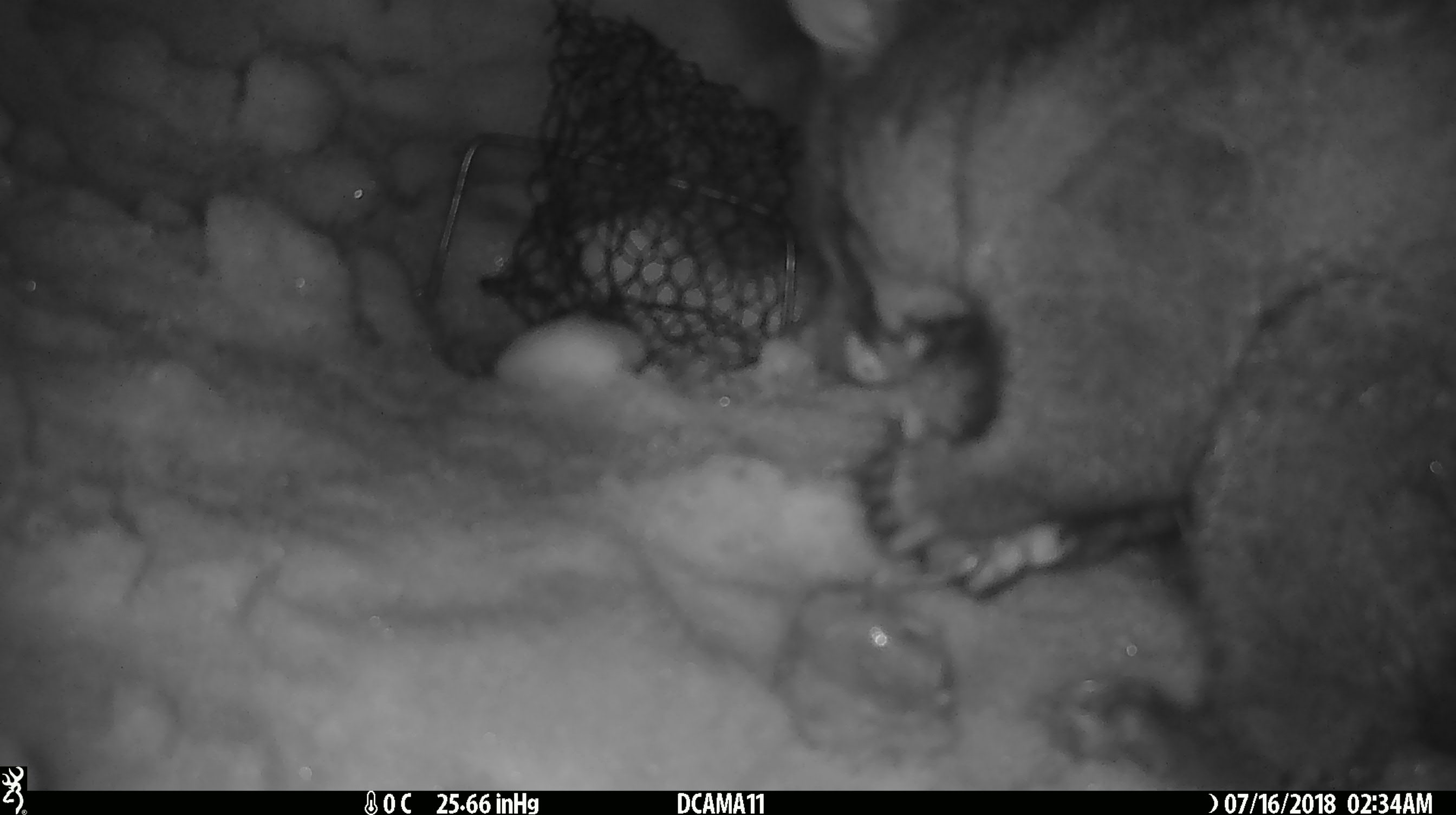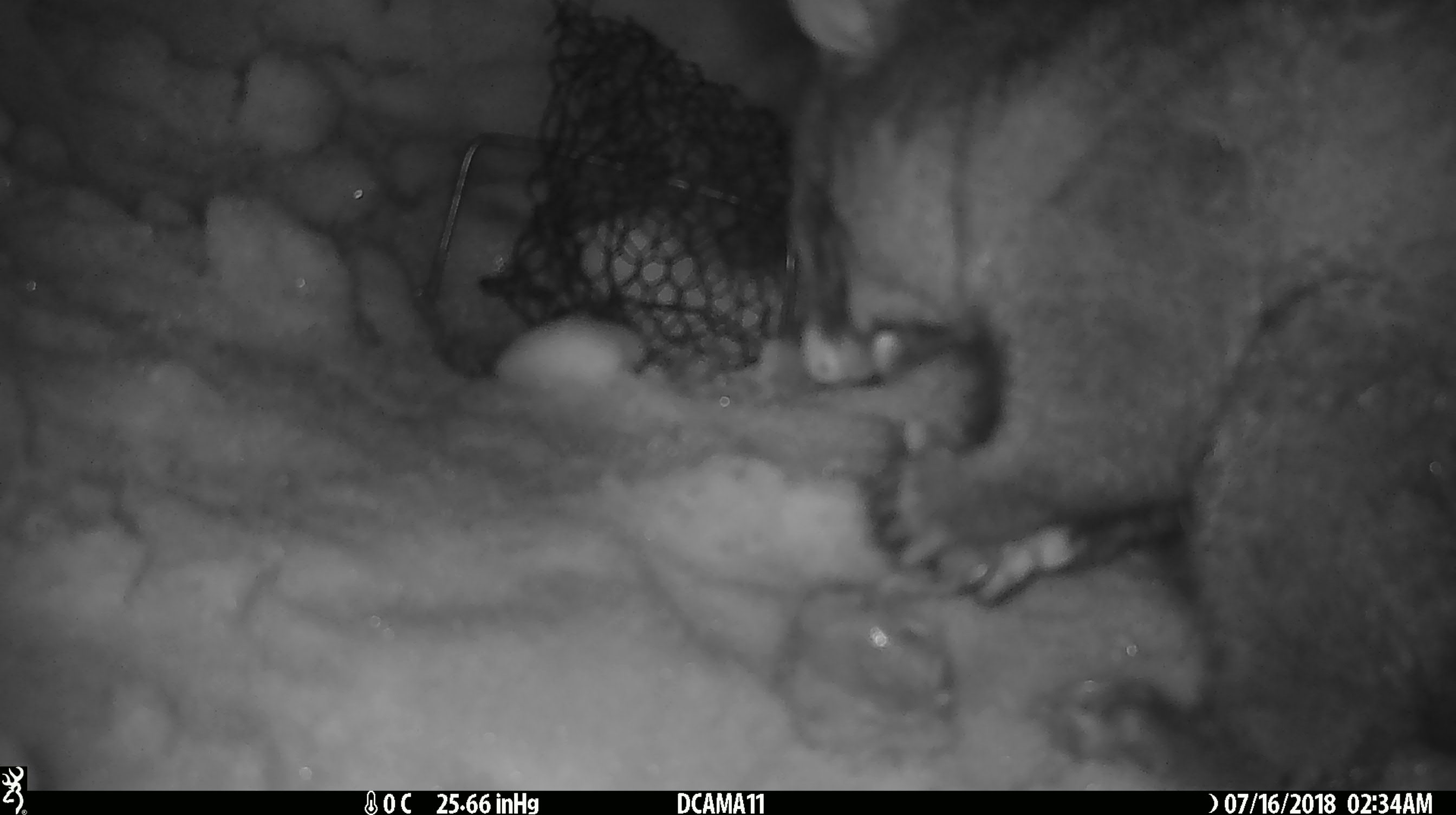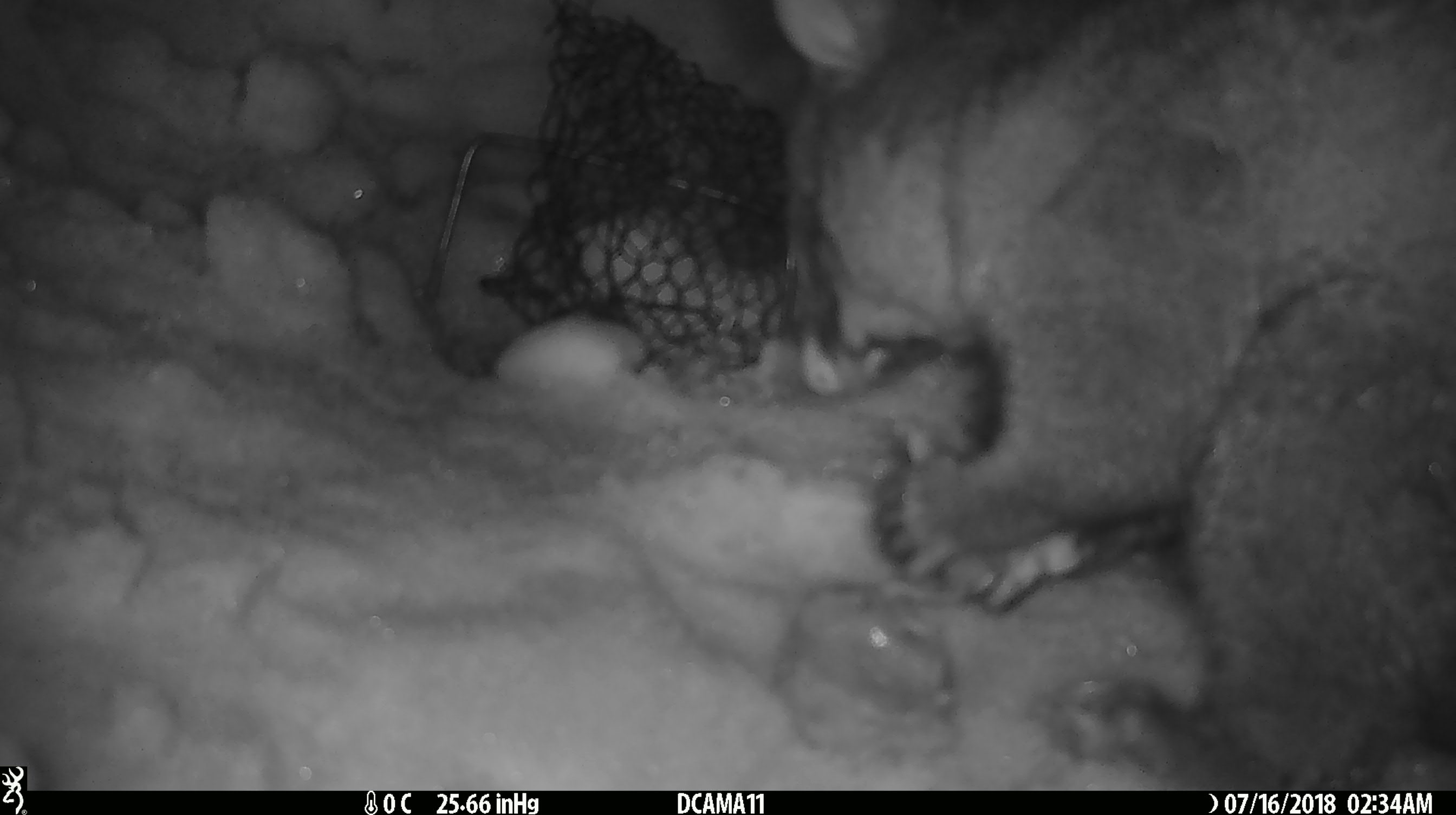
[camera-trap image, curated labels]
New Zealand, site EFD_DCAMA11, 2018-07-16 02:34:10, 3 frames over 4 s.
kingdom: Animalia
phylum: Chordata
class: Mammalia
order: Diprotodontia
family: Phalangeridae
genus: Trichosurus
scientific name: Trichosurus vulpecula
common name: common brushtail possum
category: possum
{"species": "possum (common brushtail possum) (Trichosurus vulpecula)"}